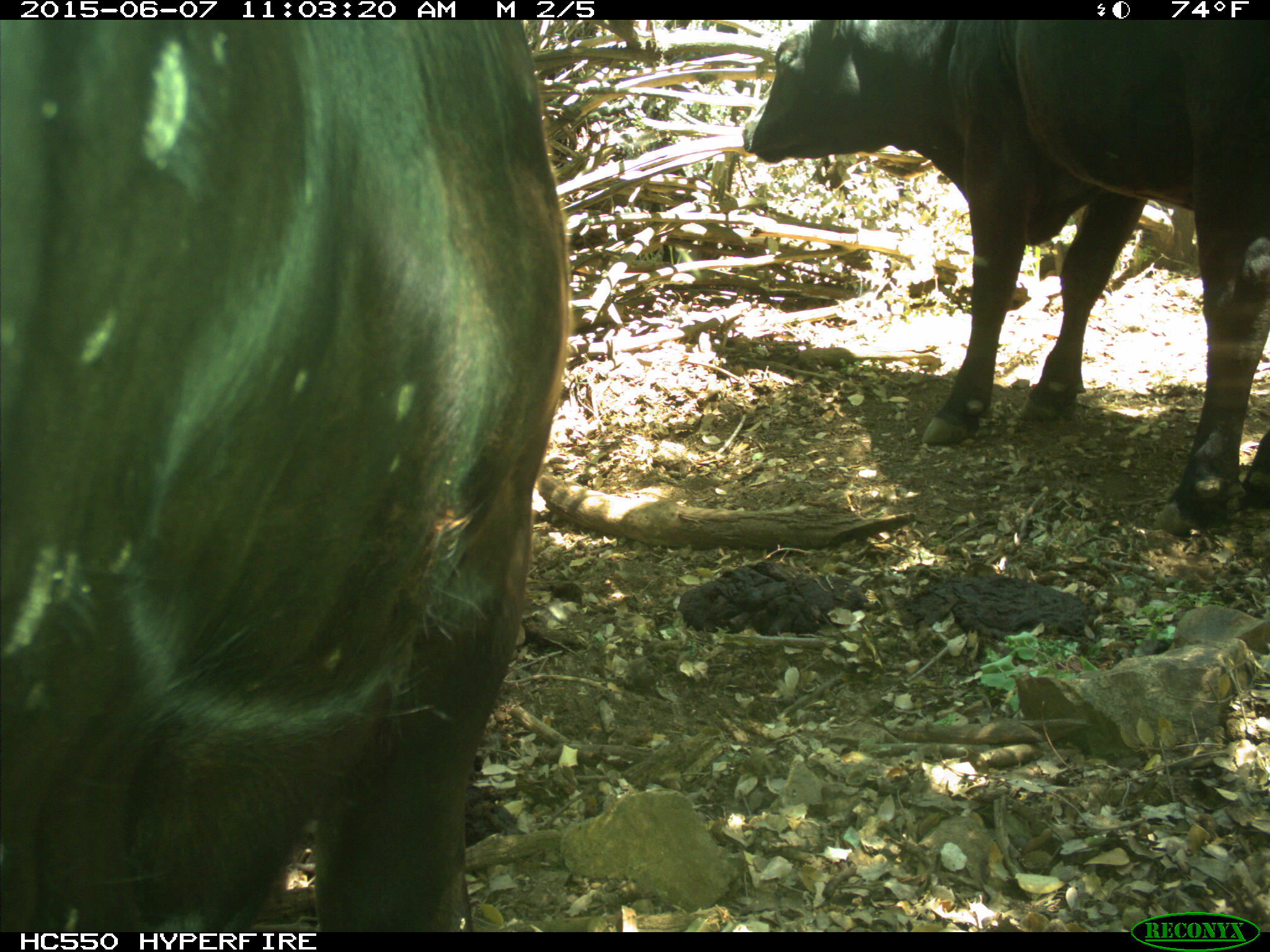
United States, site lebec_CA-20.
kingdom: Animalia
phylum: Chordata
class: Mammalia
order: Artiodactyla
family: Bovidae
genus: Bos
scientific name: Bos taurus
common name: domestic cow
Bos taurus (domestic cow).